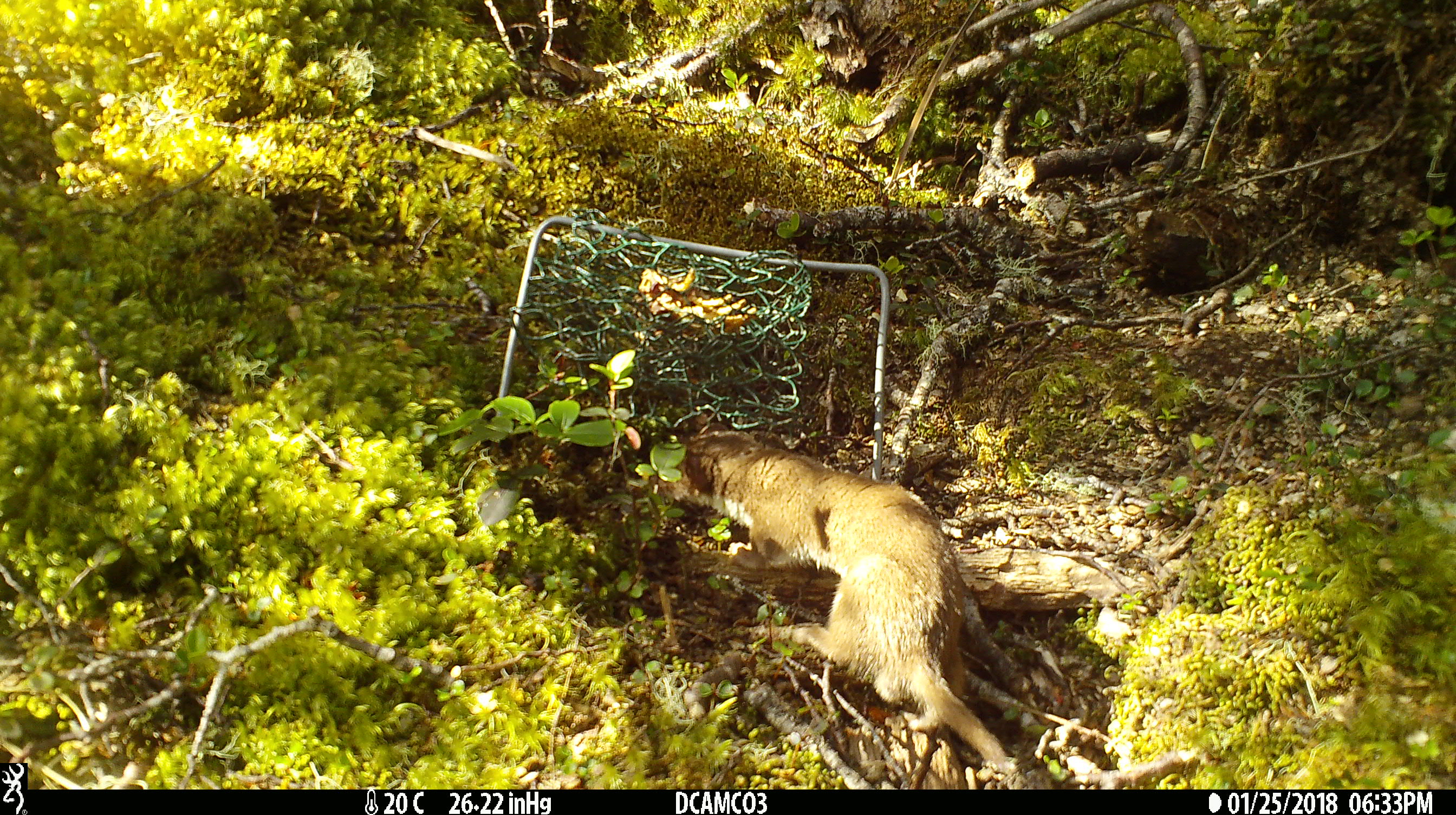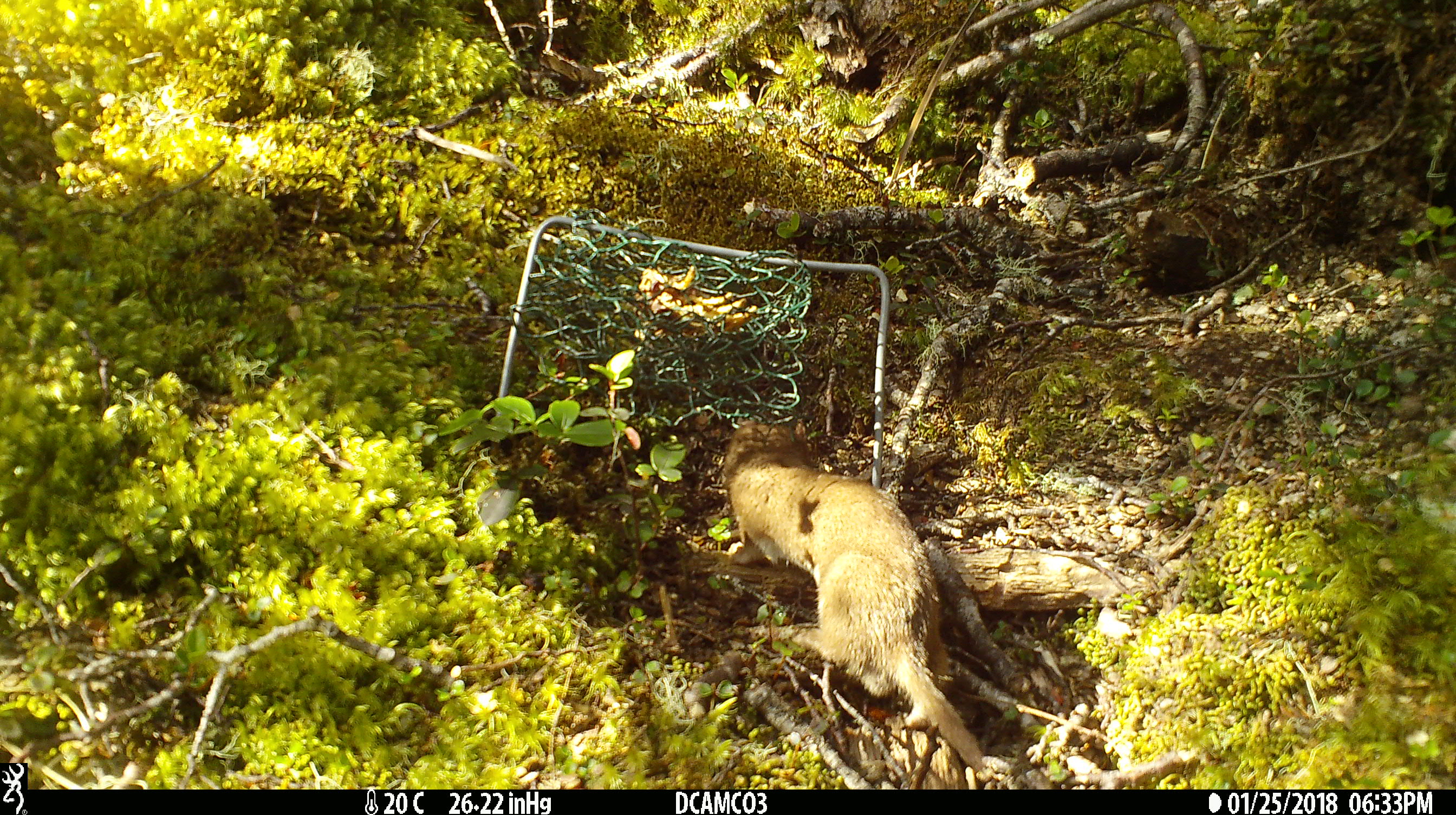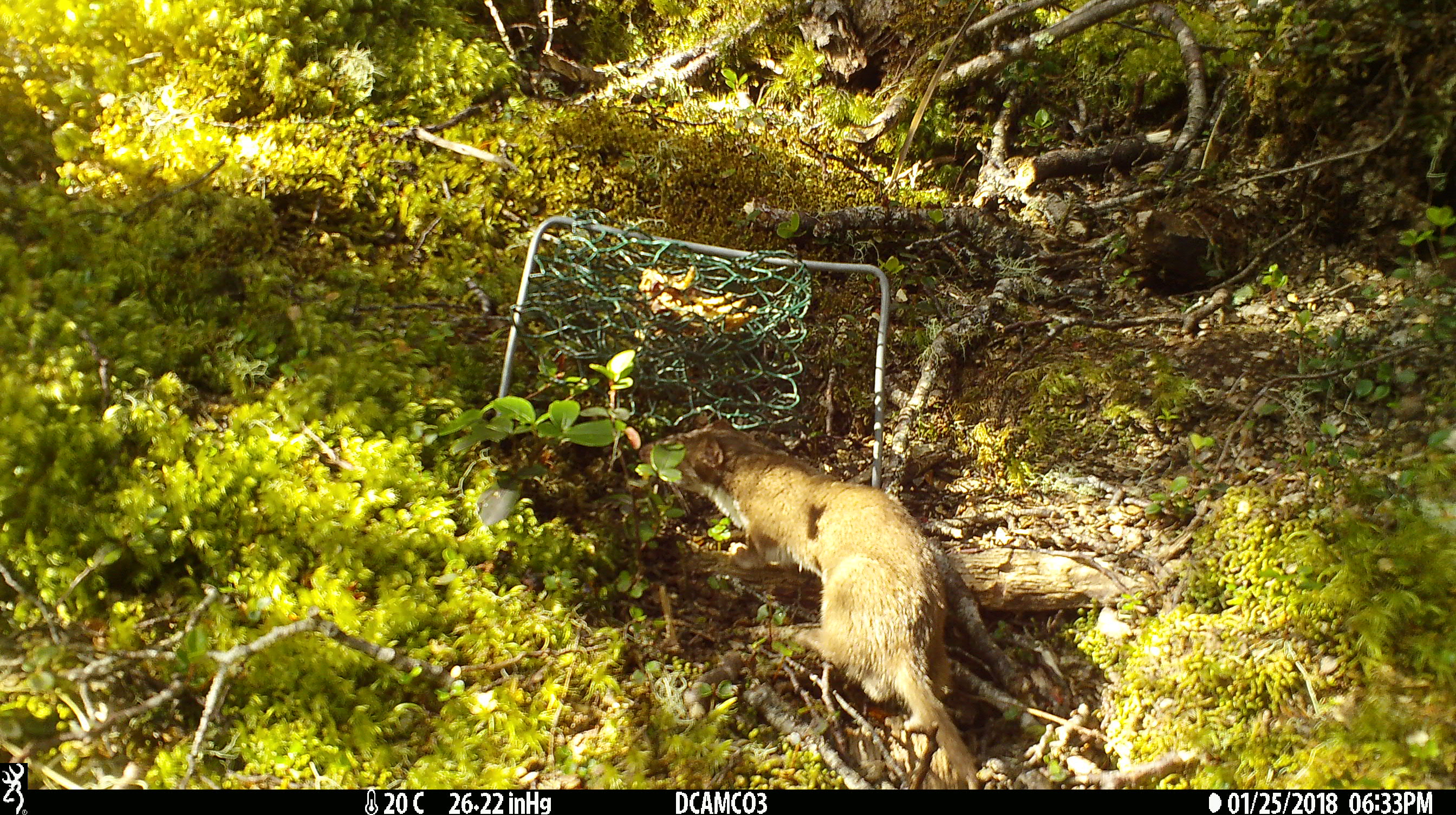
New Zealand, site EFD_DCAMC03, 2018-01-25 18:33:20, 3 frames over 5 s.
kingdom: Animalia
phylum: Chordata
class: Mammalia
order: Carnivora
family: Mustelidae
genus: Mustela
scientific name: Mustela nivalis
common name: least weasel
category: weasel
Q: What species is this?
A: Weasel (least weasel) (Mustela nivalis).